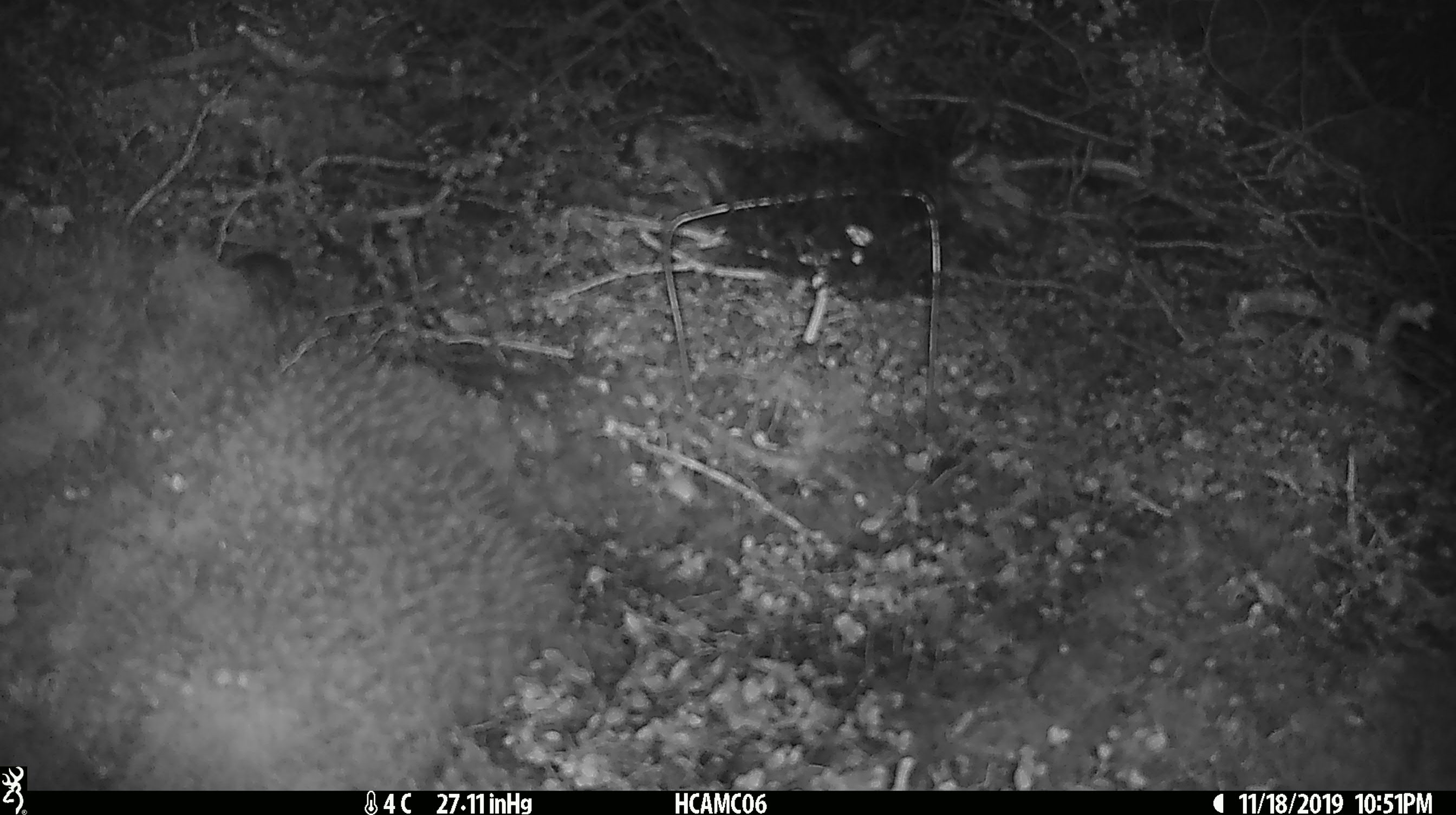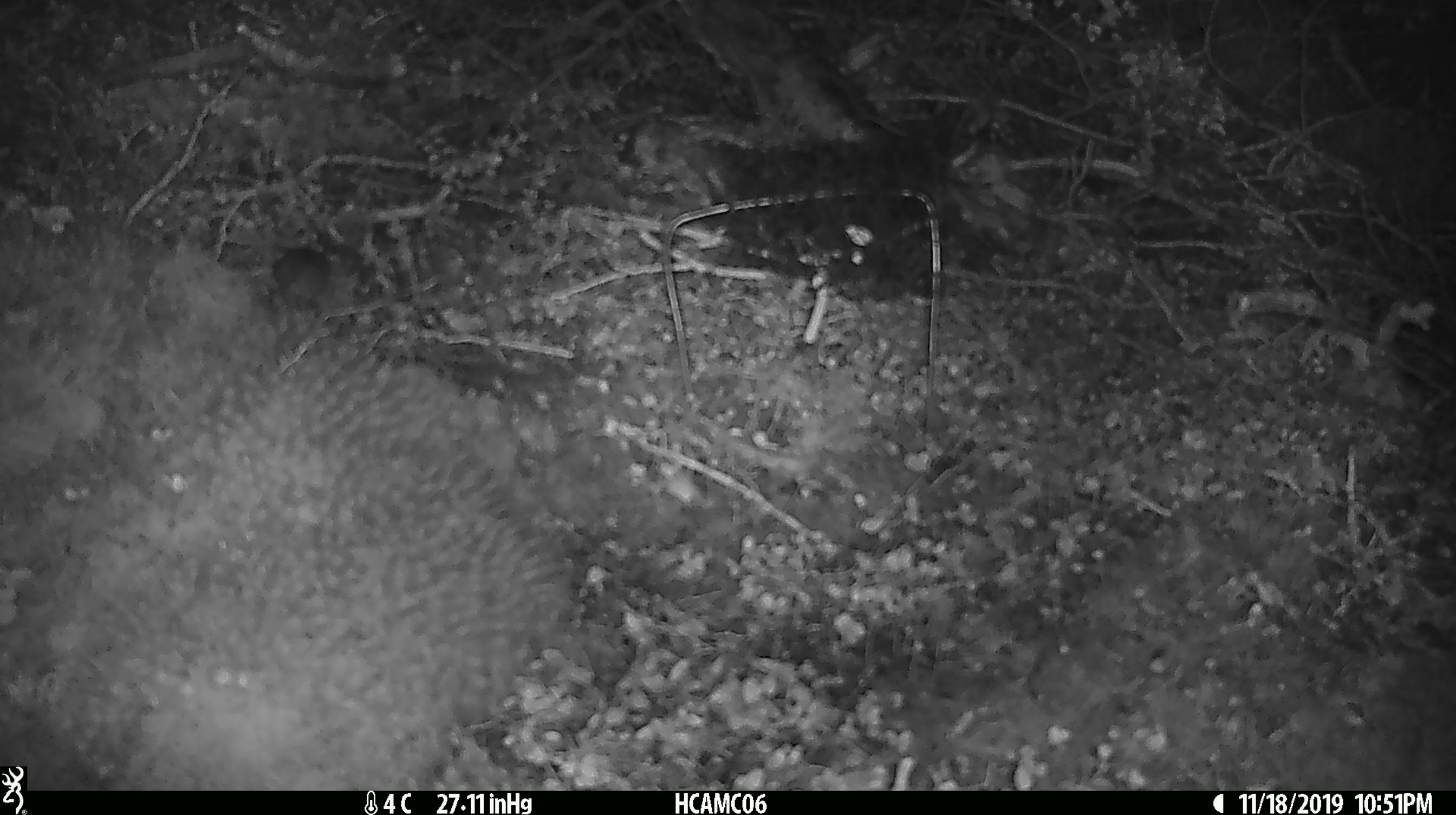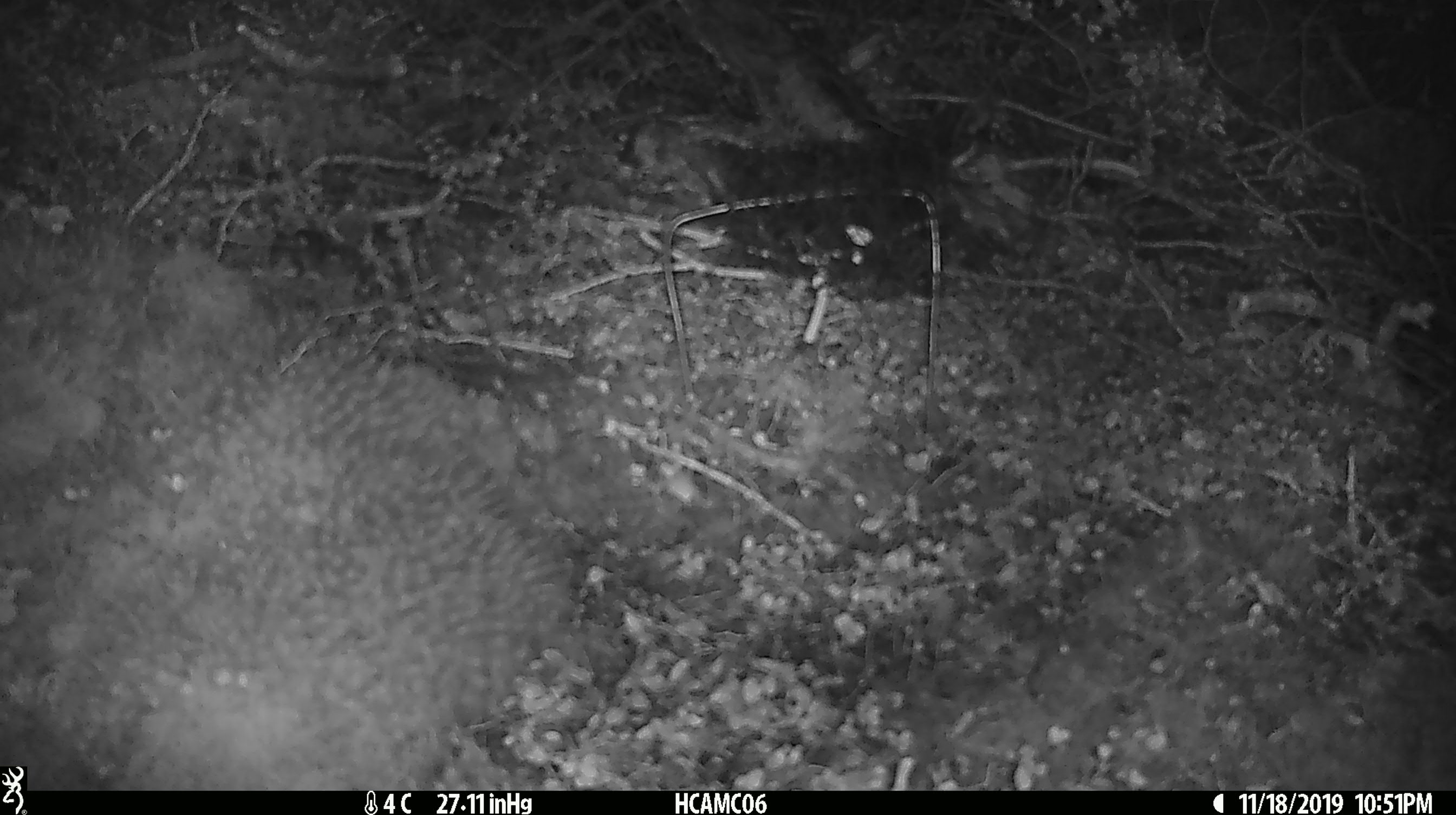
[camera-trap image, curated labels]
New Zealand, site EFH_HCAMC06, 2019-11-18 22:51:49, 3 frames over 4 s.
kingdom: Animalia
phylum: Chordata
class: Mammalia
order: Rodentia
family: Muridae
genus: Mus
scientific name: Mus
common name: mouse